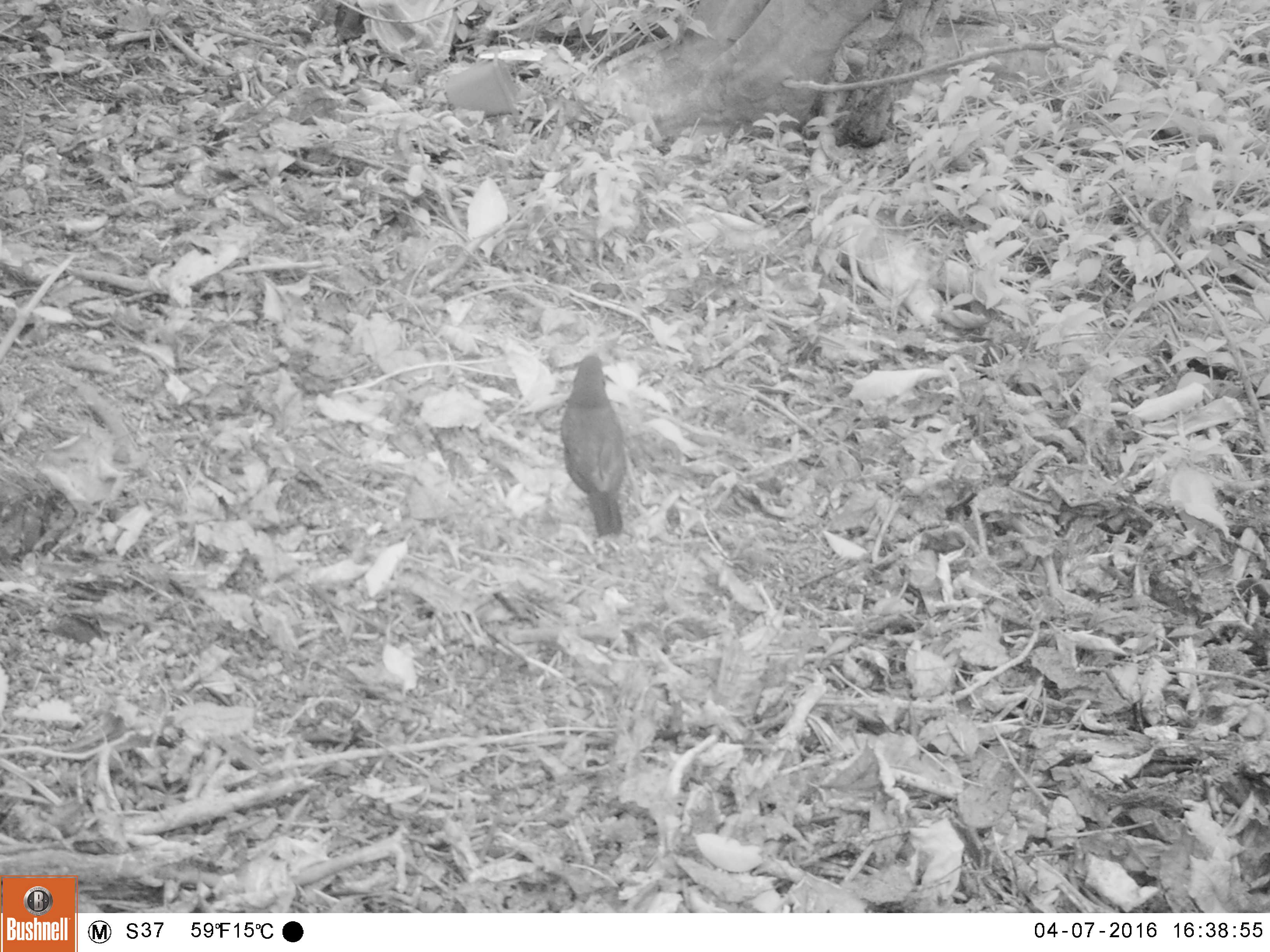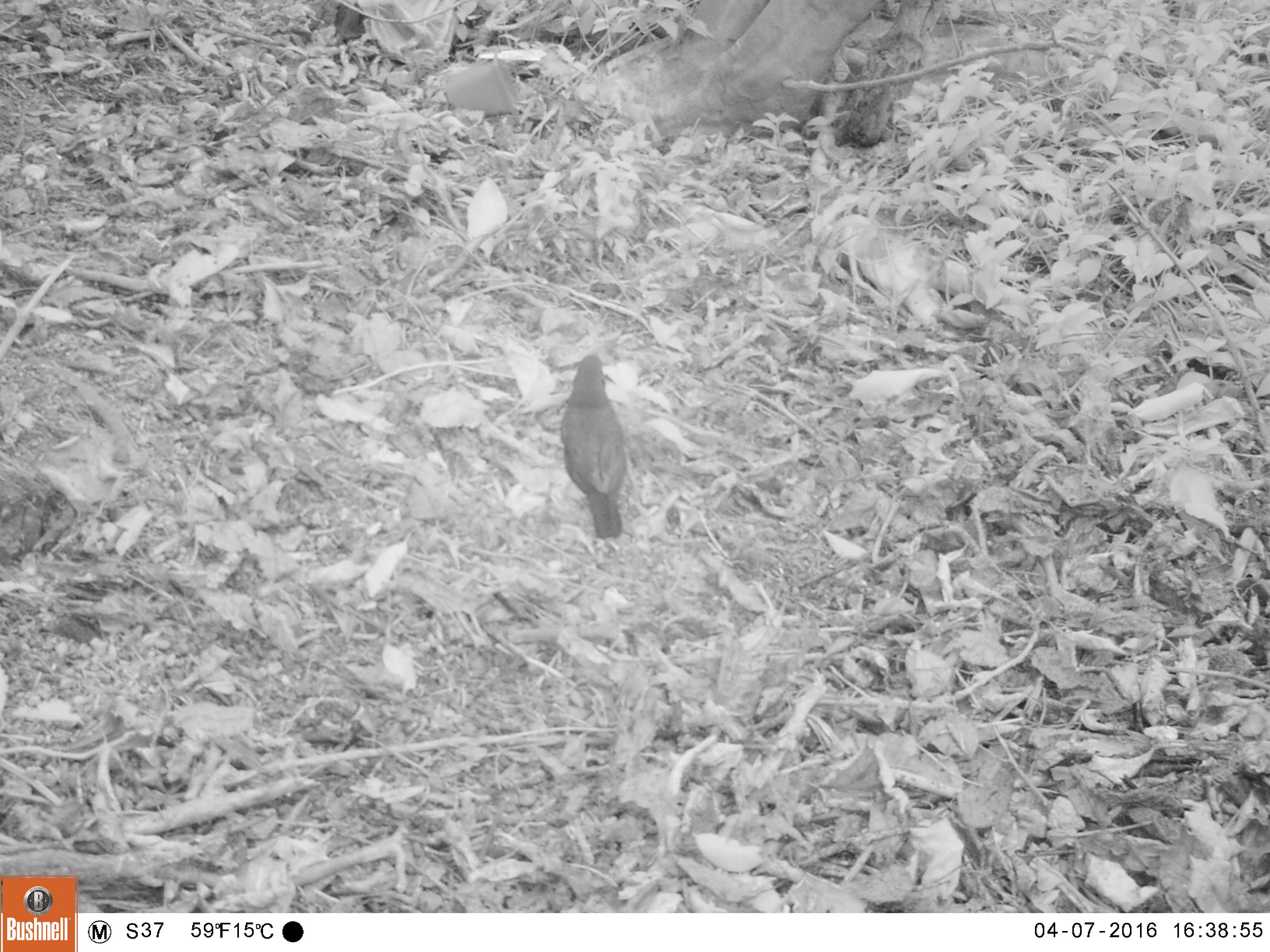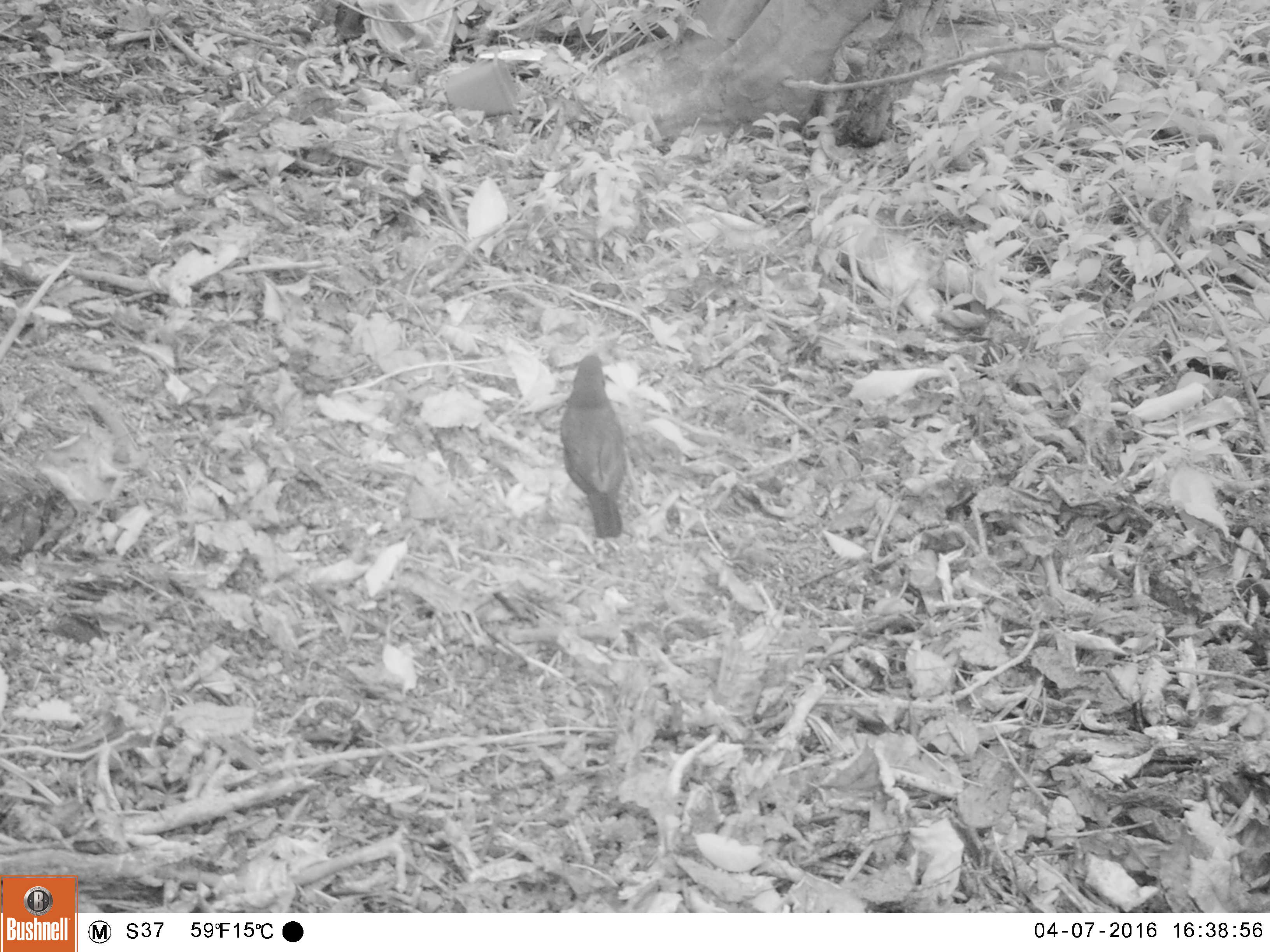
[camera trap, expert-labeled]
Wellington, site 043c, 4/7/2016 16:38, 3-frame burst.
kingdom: Animalia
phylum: Chordata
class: Aves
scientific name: Aves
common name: bird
Bird (Aves).